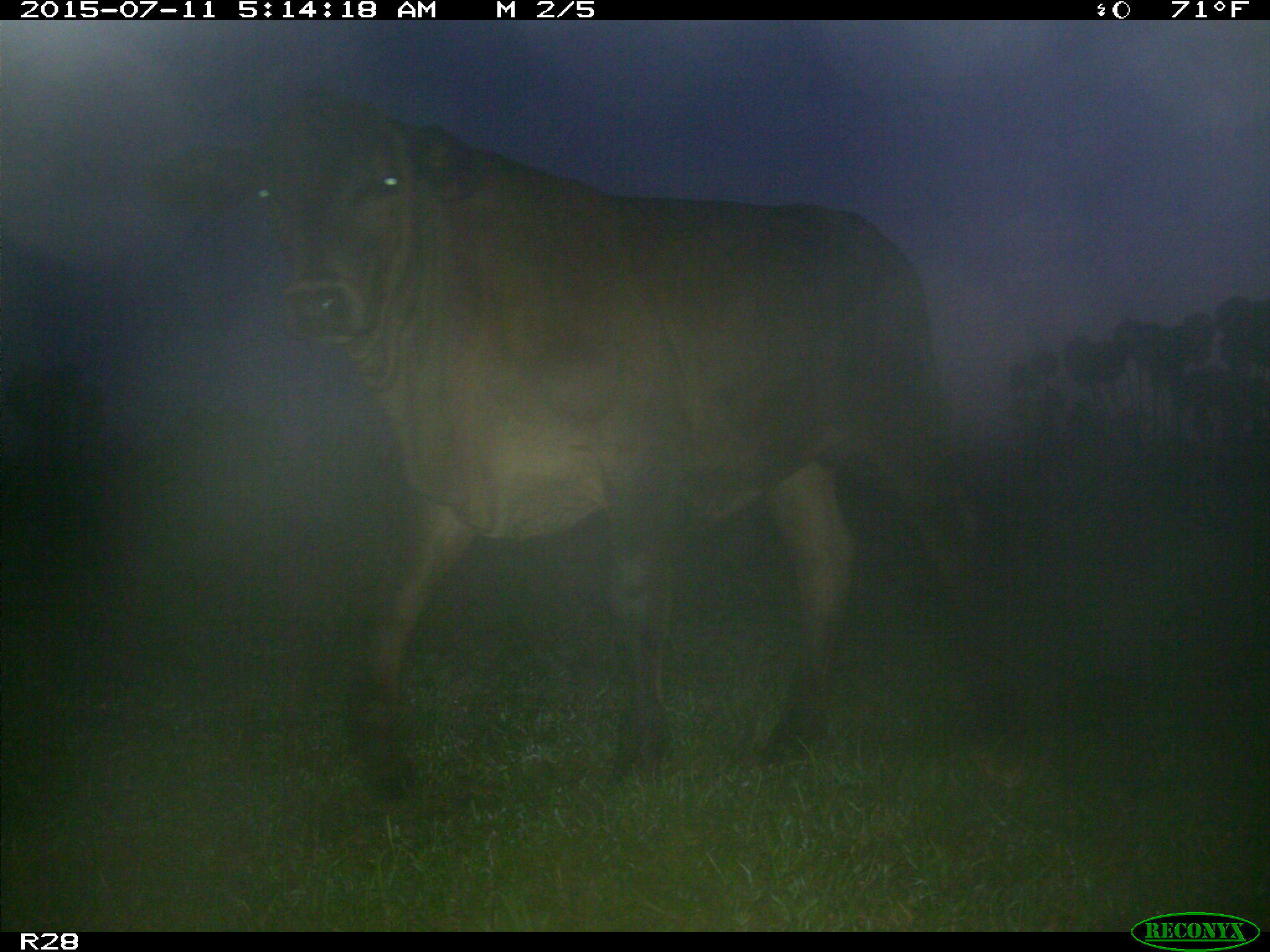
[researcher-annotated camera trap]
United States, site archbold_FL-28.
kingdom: Animalia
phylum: Chordata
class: Mammalia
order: Artiodactyla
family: Bovidae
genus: Bos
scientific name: Bos taurus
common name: domestic cow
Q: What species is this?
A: Bos taurus (domestic cow).